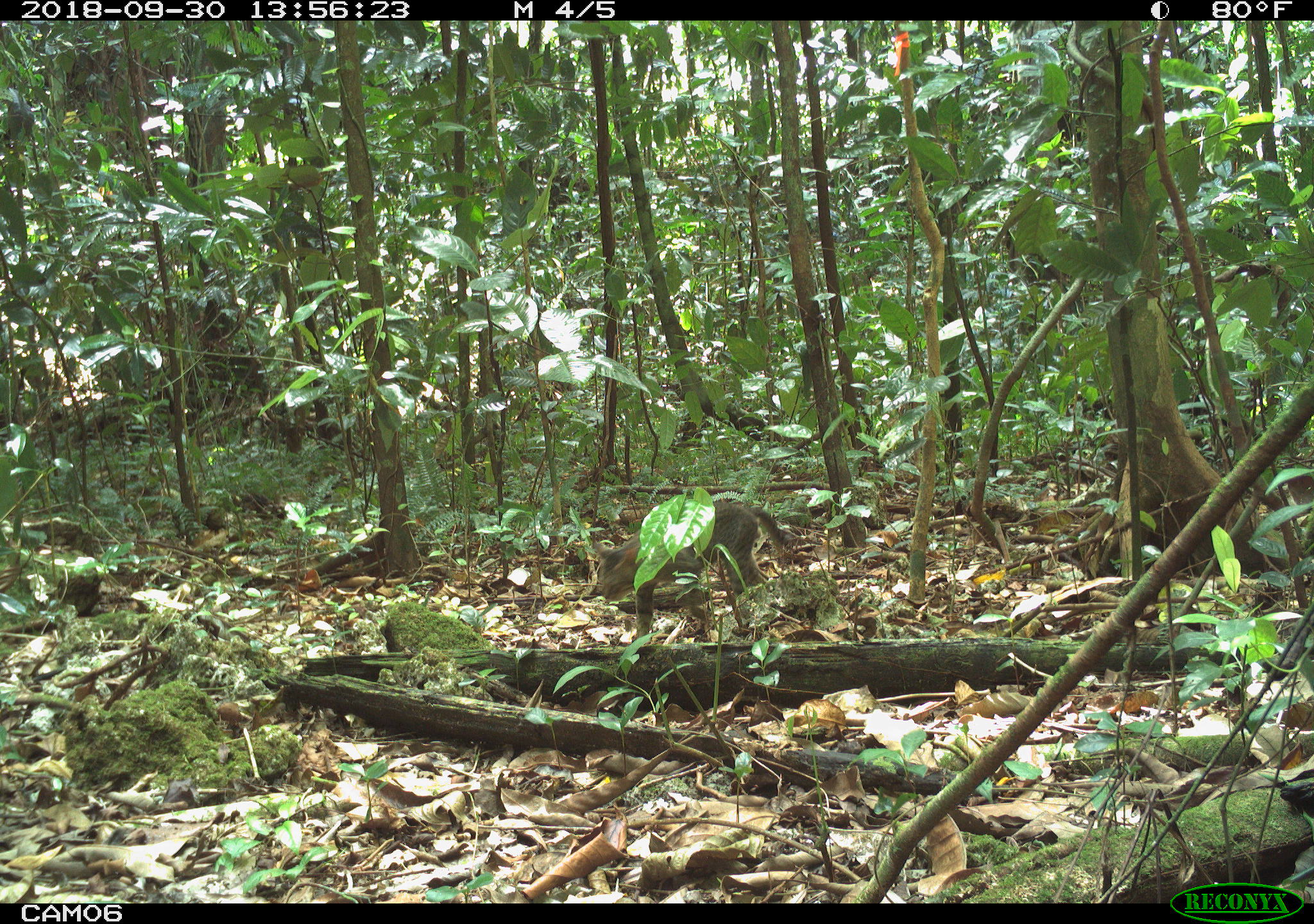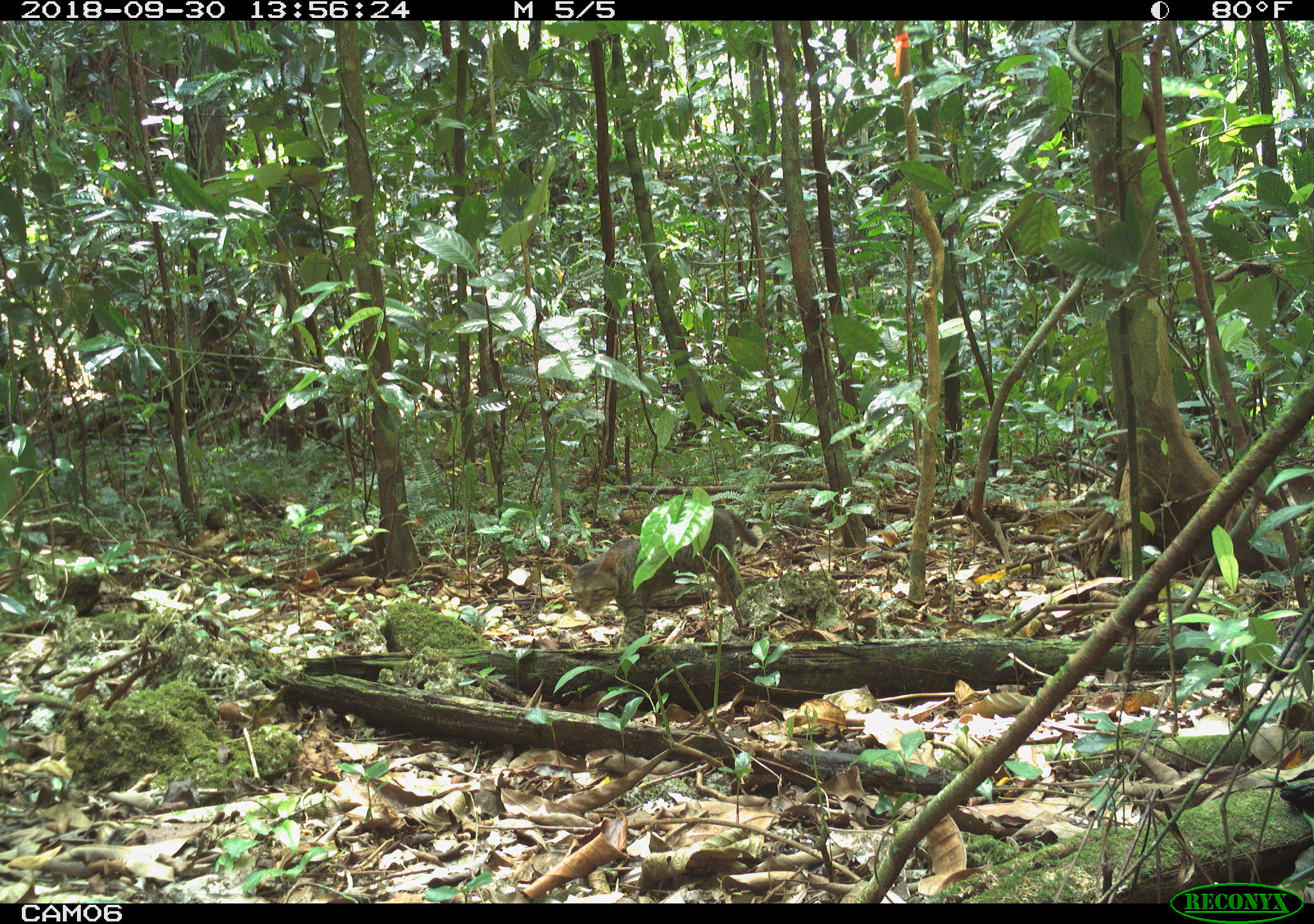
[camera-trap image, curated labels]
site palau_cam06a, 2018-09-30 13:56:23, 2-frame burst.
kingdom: Animalia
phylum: Chordata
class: Mammalia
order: Carnivora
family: Felidae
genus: Felis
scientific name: Felis catus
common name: cat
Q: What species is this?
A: Cat (Felis catus).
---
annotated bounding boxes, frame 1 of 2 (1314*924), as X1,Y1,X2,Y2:
cat: 581,493,790,645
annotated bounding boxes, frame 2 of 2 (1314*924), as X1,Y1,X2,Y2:
cat: 565,497,747,630